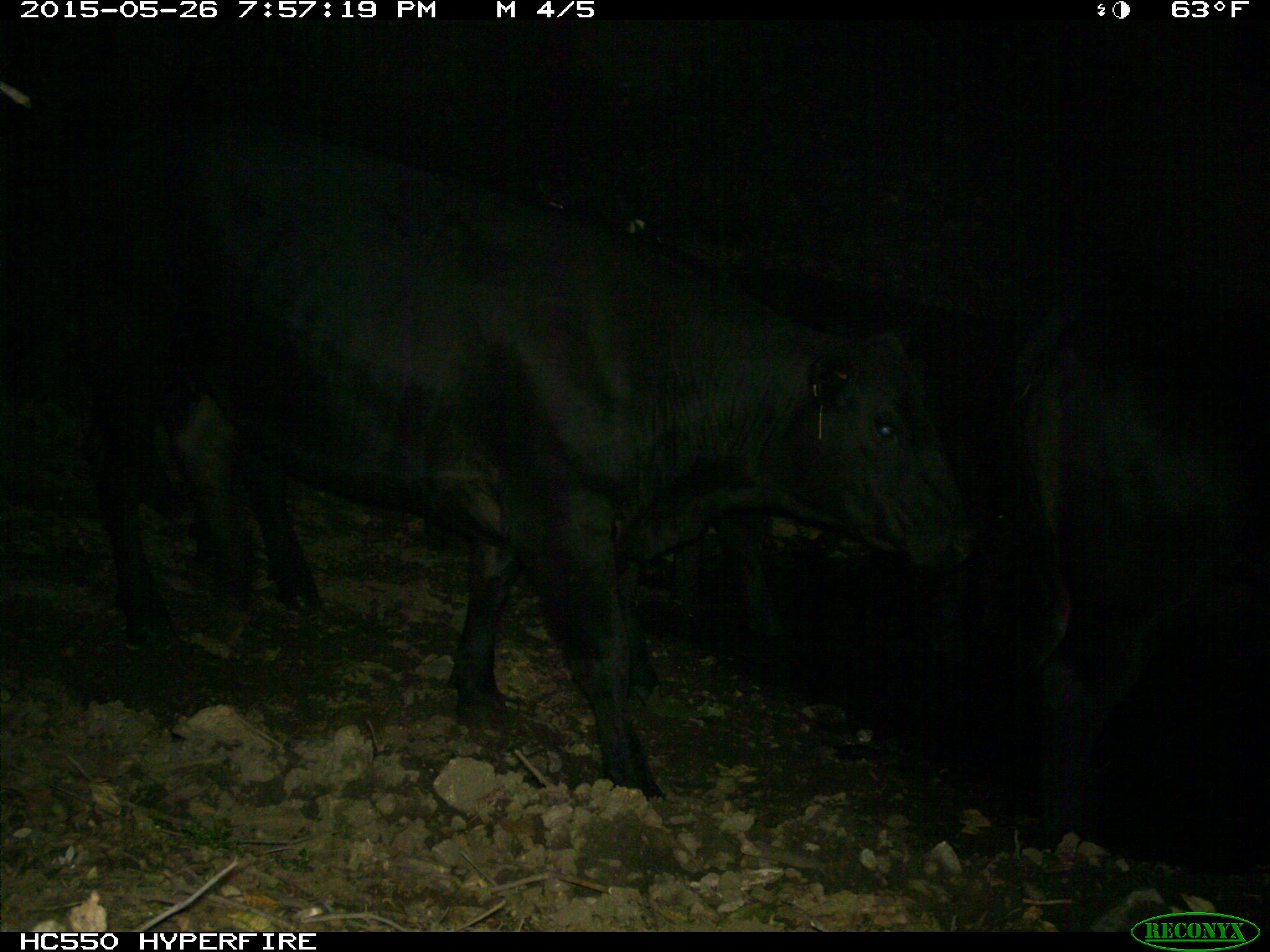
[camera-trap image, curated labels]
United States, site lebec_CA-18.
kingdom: Animalia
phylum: Chordata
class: Mammalia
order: Artiodactyla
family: Bovidae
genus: Bos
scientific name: Bos taurus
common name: domestic cow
Bos taurus (domestic cow).